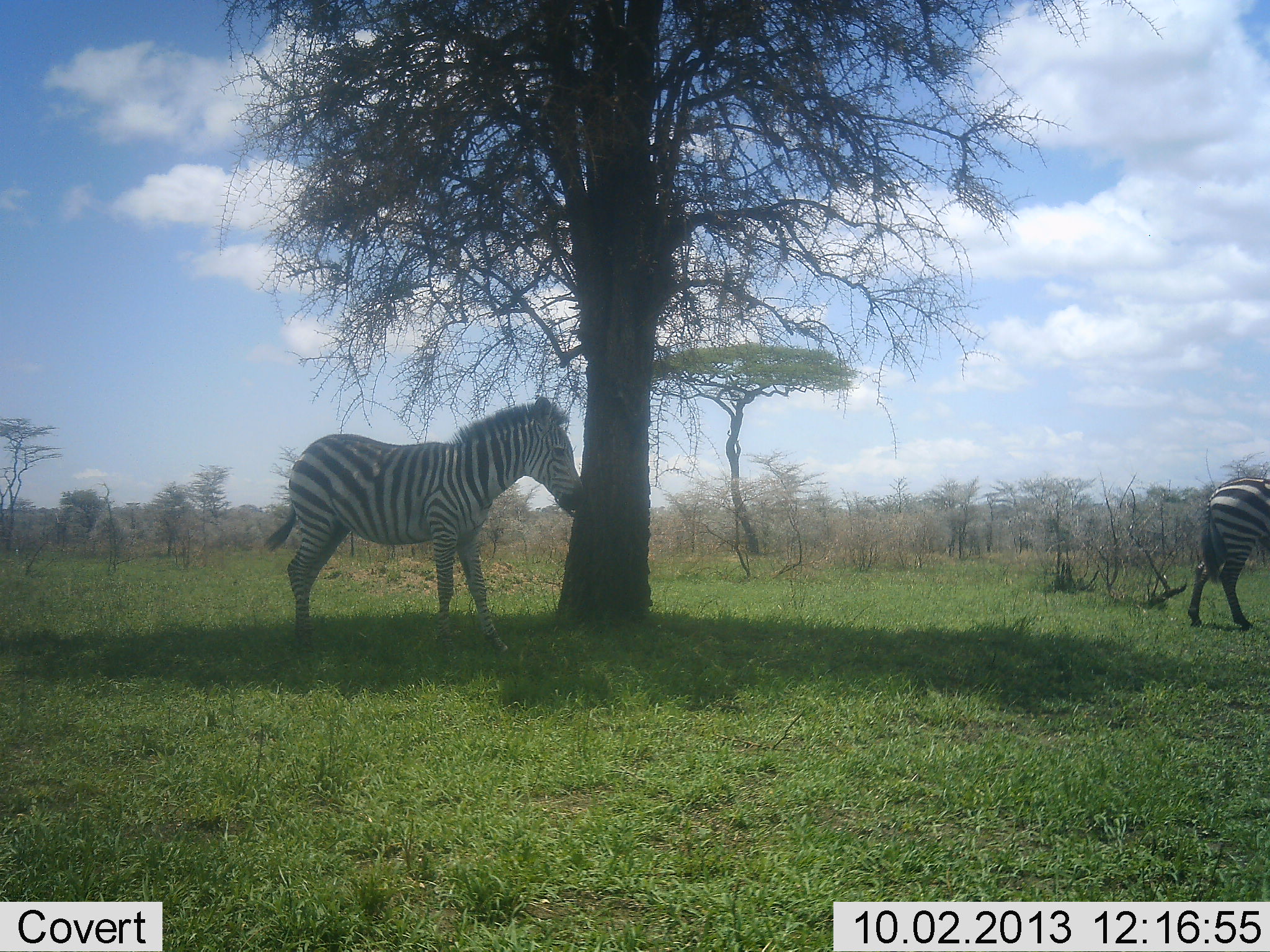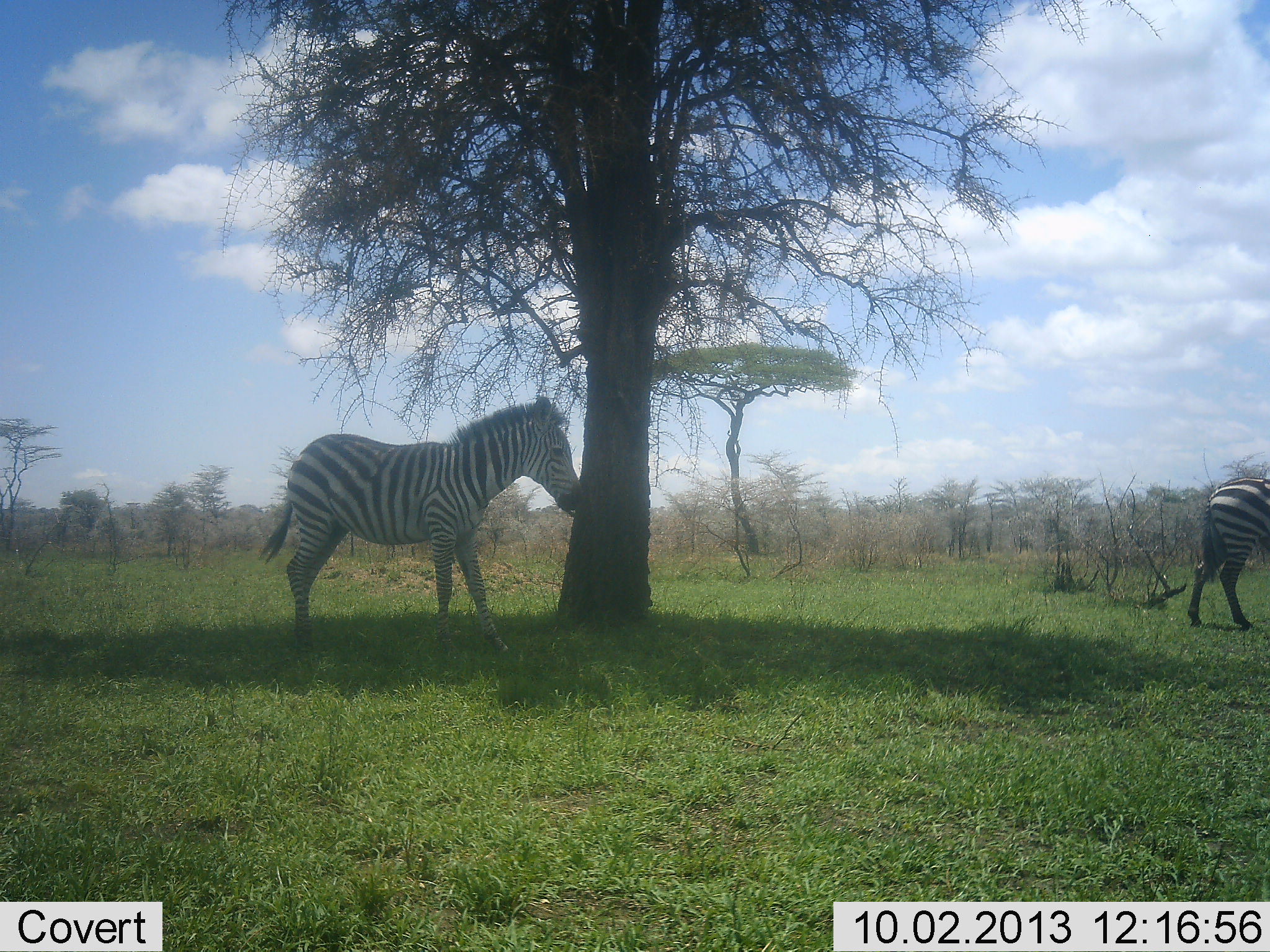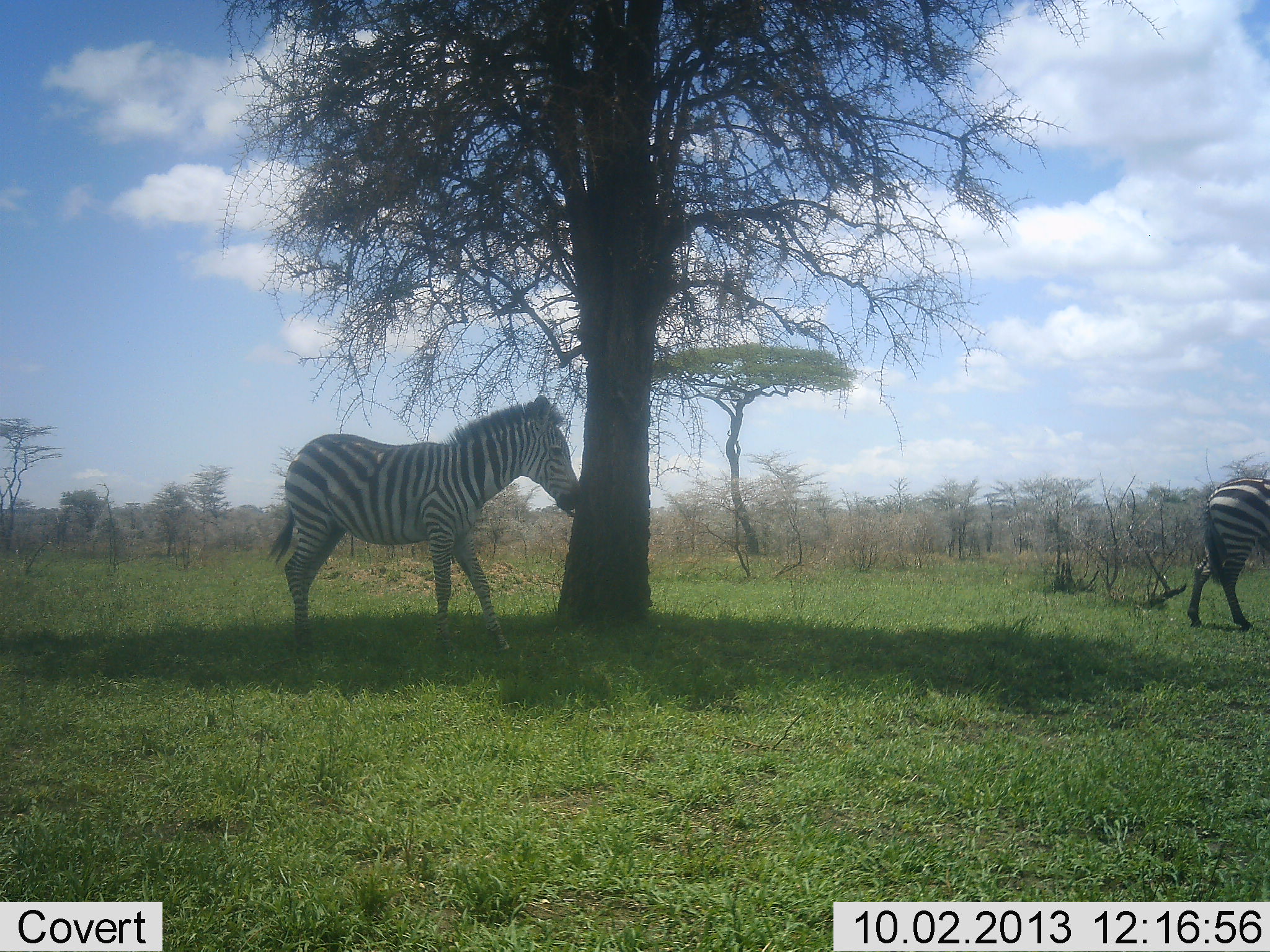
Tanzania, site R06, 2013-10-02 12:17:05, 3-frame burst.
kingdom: Animalia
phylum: Chordata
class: Mammalia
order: Perissodactyla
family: Equidae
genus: Equus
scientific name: Equus quagga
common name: plains zebra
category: zebra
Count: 2.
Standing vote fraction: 91%.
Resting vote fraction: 4%.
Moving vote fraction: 9%.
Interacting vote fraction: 0%.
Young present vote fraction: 0%.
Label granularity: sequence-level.